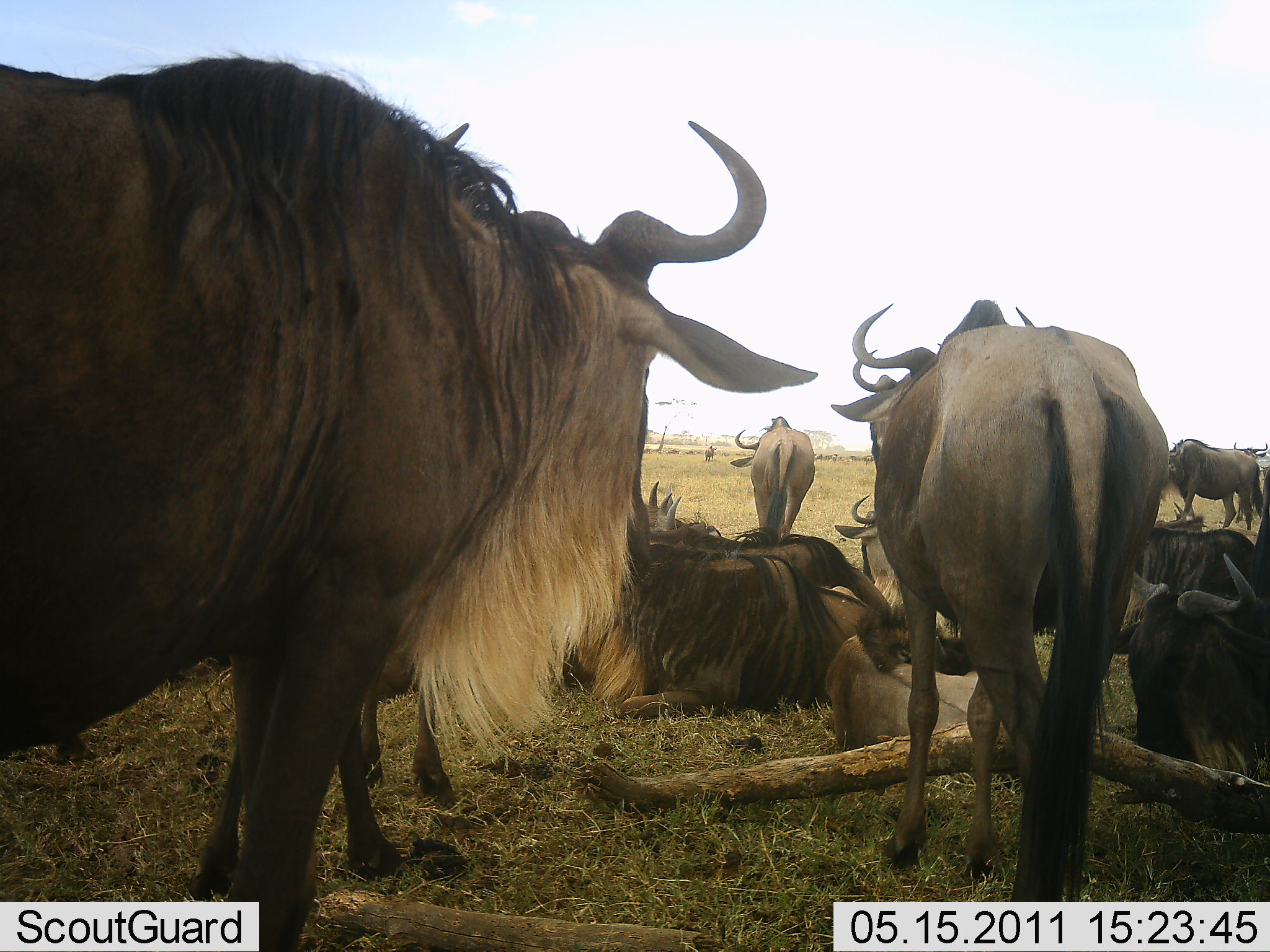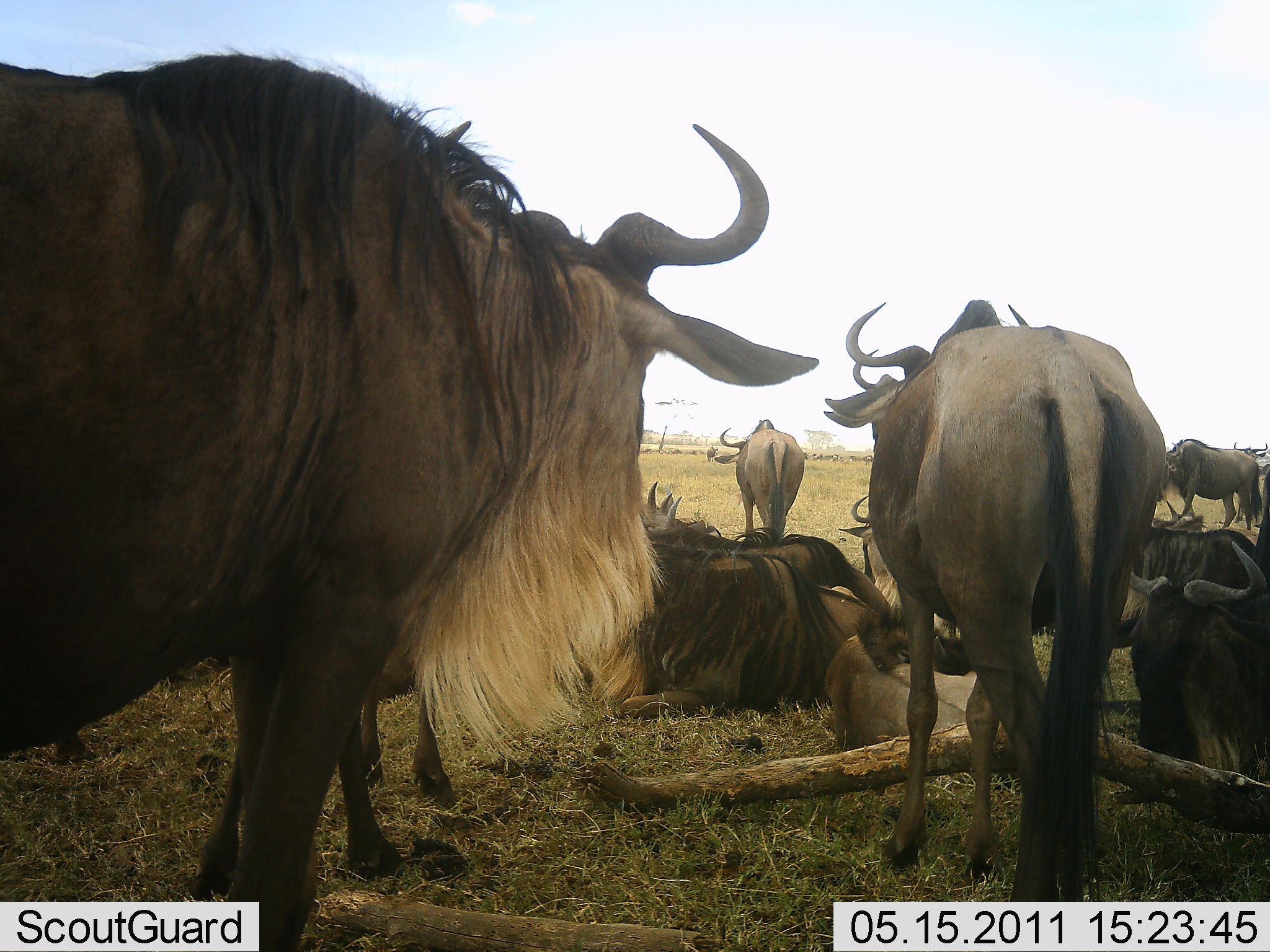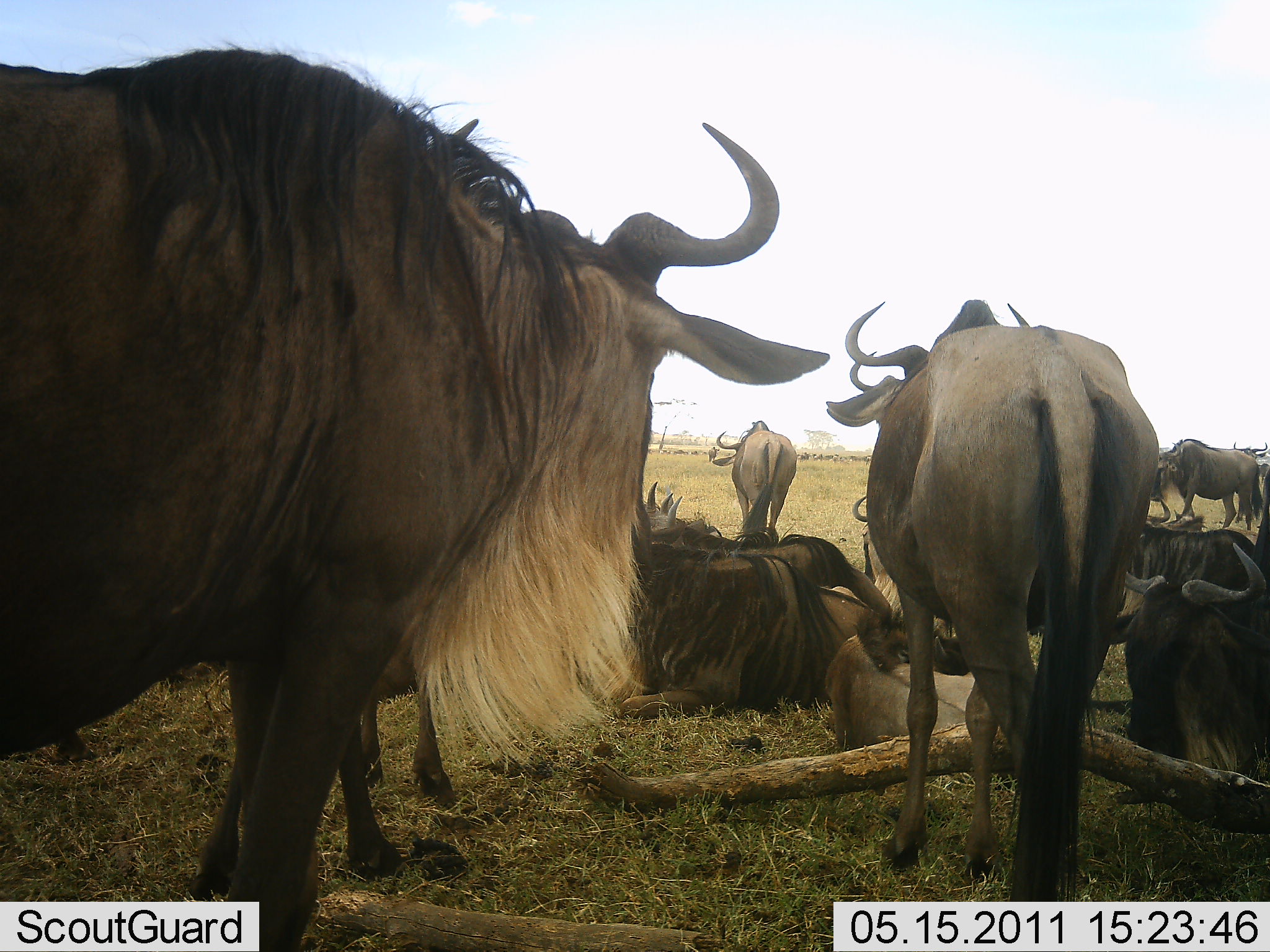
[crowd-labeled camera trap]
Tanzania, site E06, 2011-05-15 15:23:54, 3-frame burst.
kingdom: Animalia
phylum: Chordata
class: Mammalia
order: Artiodactyla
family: Bovidae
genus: Connochaetes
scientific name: Connochaetes taurinus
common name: blue wildebeest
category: wildebeest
Wildebeest (blue wildebeest) (Connochaetes taurinus), count 10. Behavior (volunteer vote fractions): standing 83%, resting 83%, moving 25%, interacting 8%. Young present (vote fraction): 17%. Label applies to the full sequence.